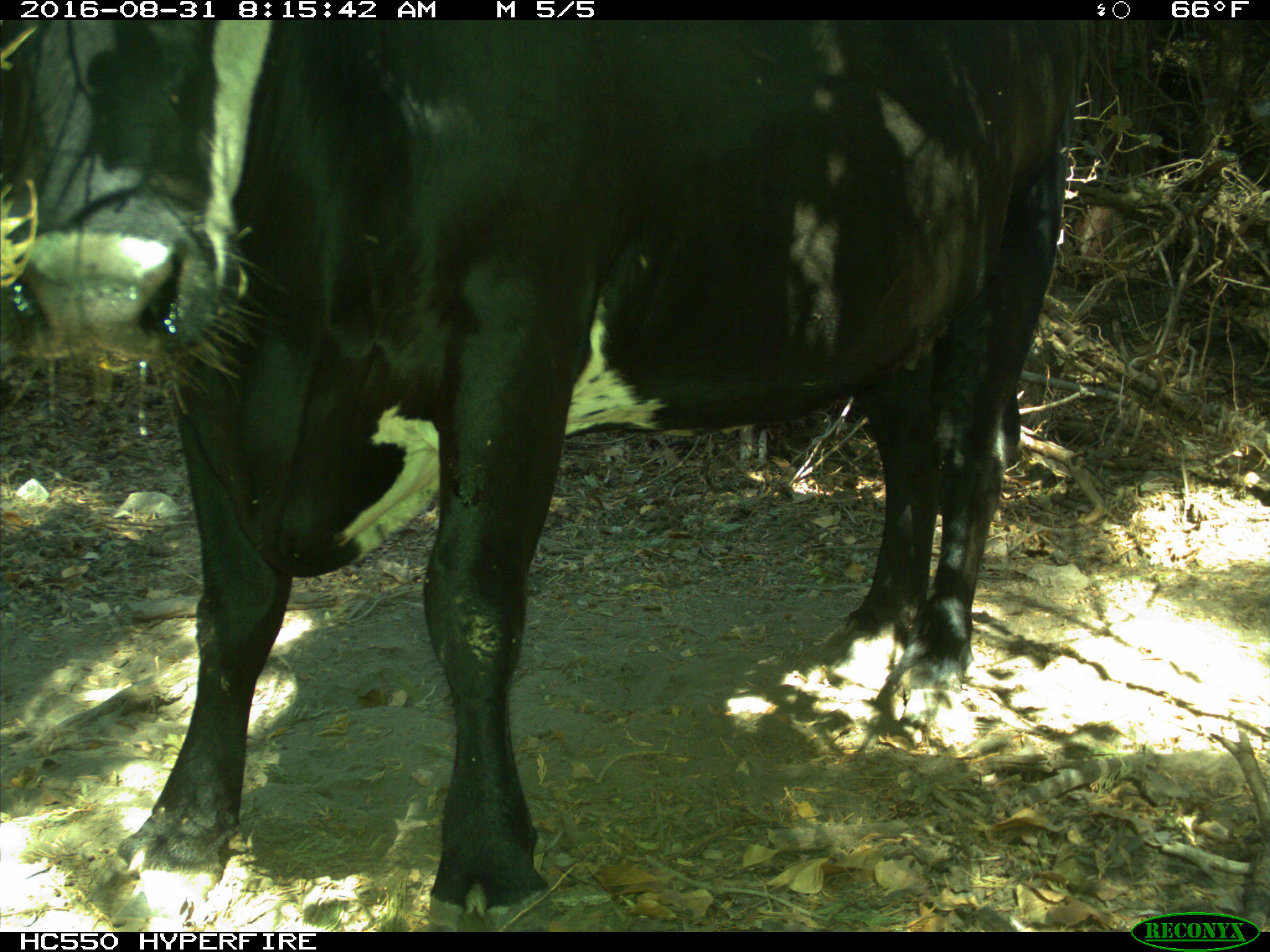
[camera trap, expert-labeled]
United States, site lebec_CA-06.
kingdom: Animalia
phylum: Chordata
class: Mammalia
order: Artiodactyla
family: Bovidae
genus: Bos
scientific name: Bos taurus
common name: domestic cow